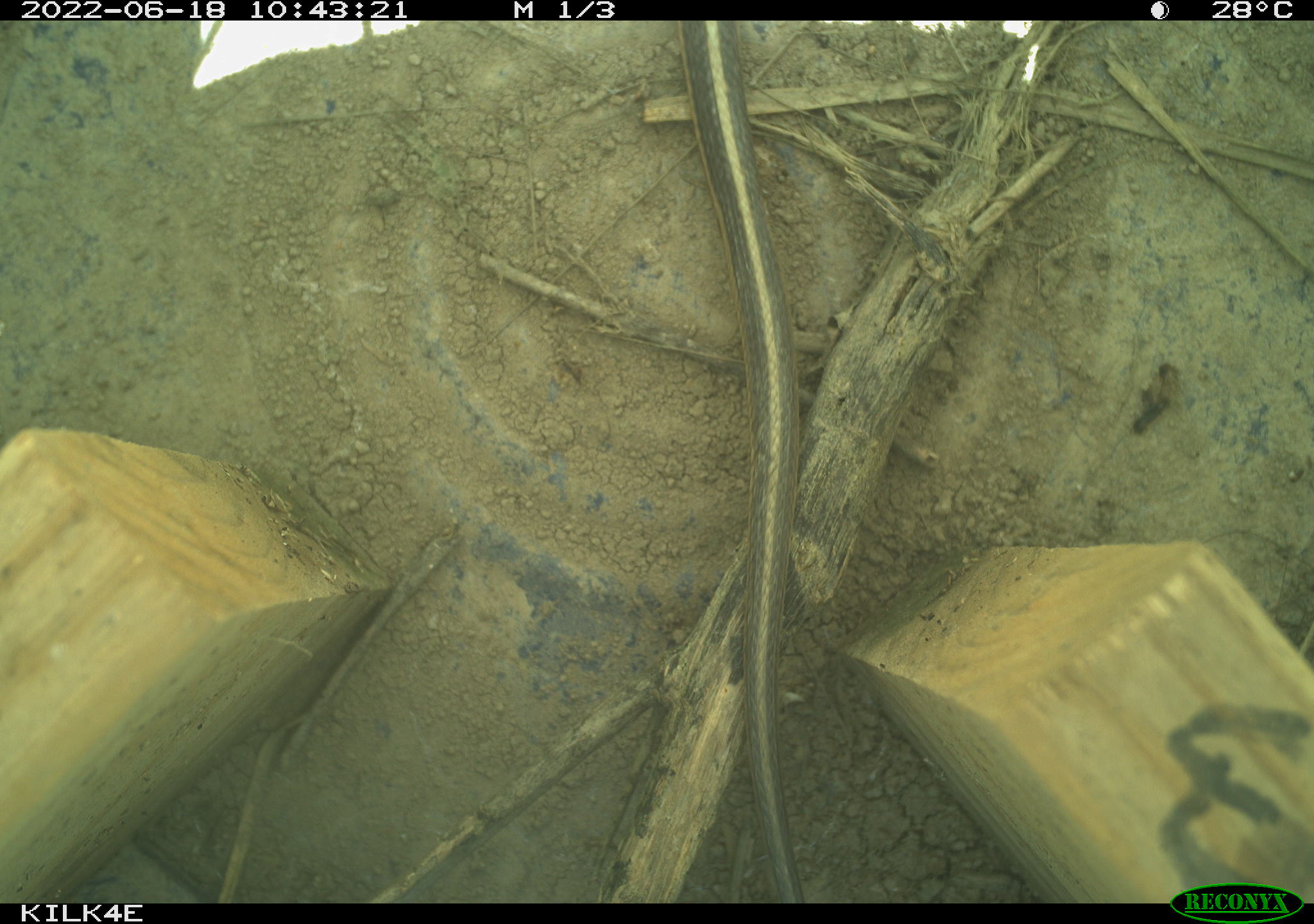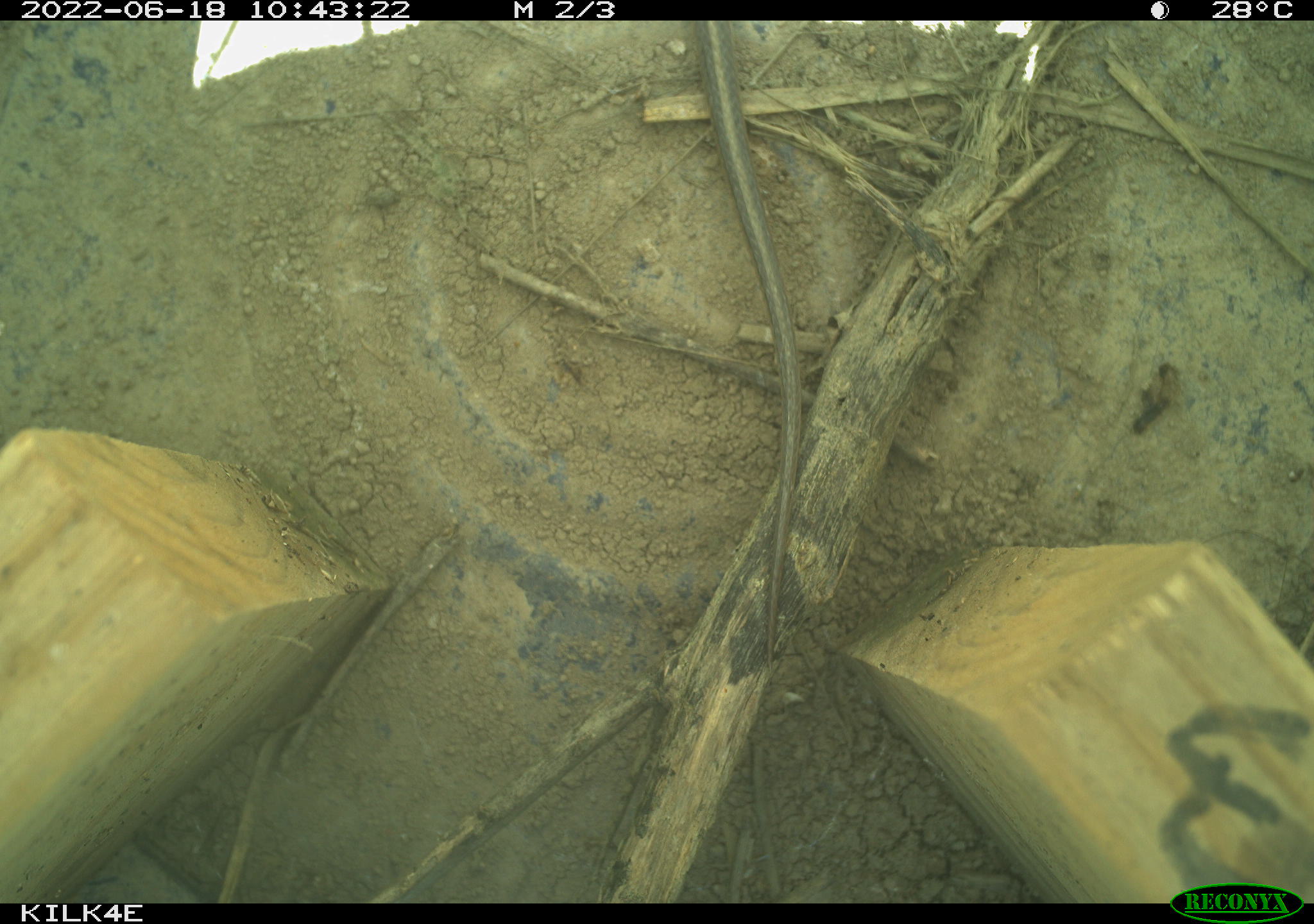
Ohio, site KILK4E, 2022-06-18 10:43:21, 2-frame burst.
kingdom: Animalia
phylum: Chordata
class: Reptilia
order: Squamata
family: Colubridae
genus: Thamnophis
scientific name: Thamnophis sirtalis sirtalis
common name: eastern gartersnake